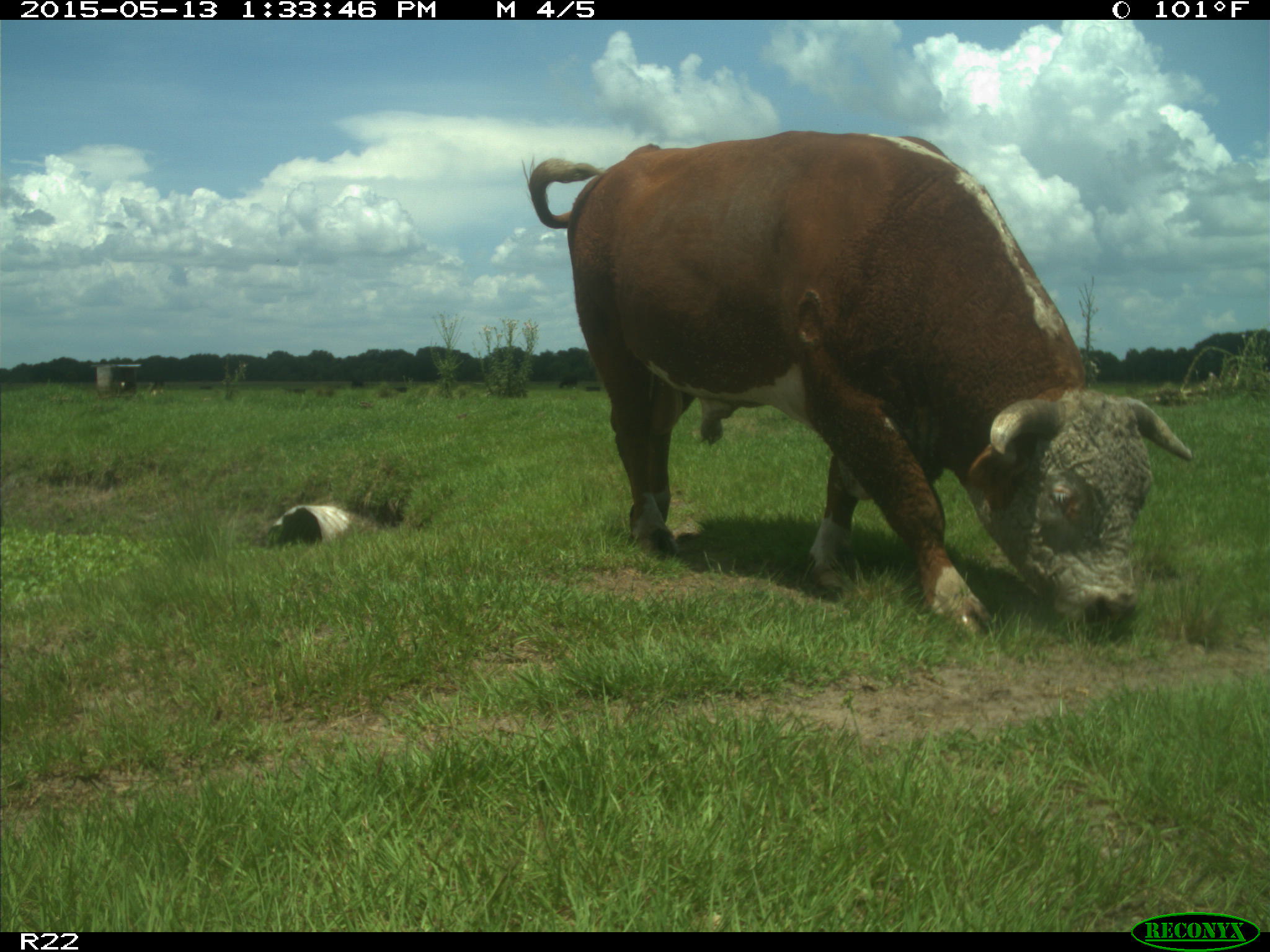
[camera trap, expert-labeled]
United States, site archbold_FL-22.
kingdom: Animalia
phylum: Chordata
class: Mammalia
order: Artiodactyla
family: Bovidae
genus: Bos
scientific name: Bos taurus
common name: domestic cow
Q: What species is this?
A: Bos taurus (domestic cow).